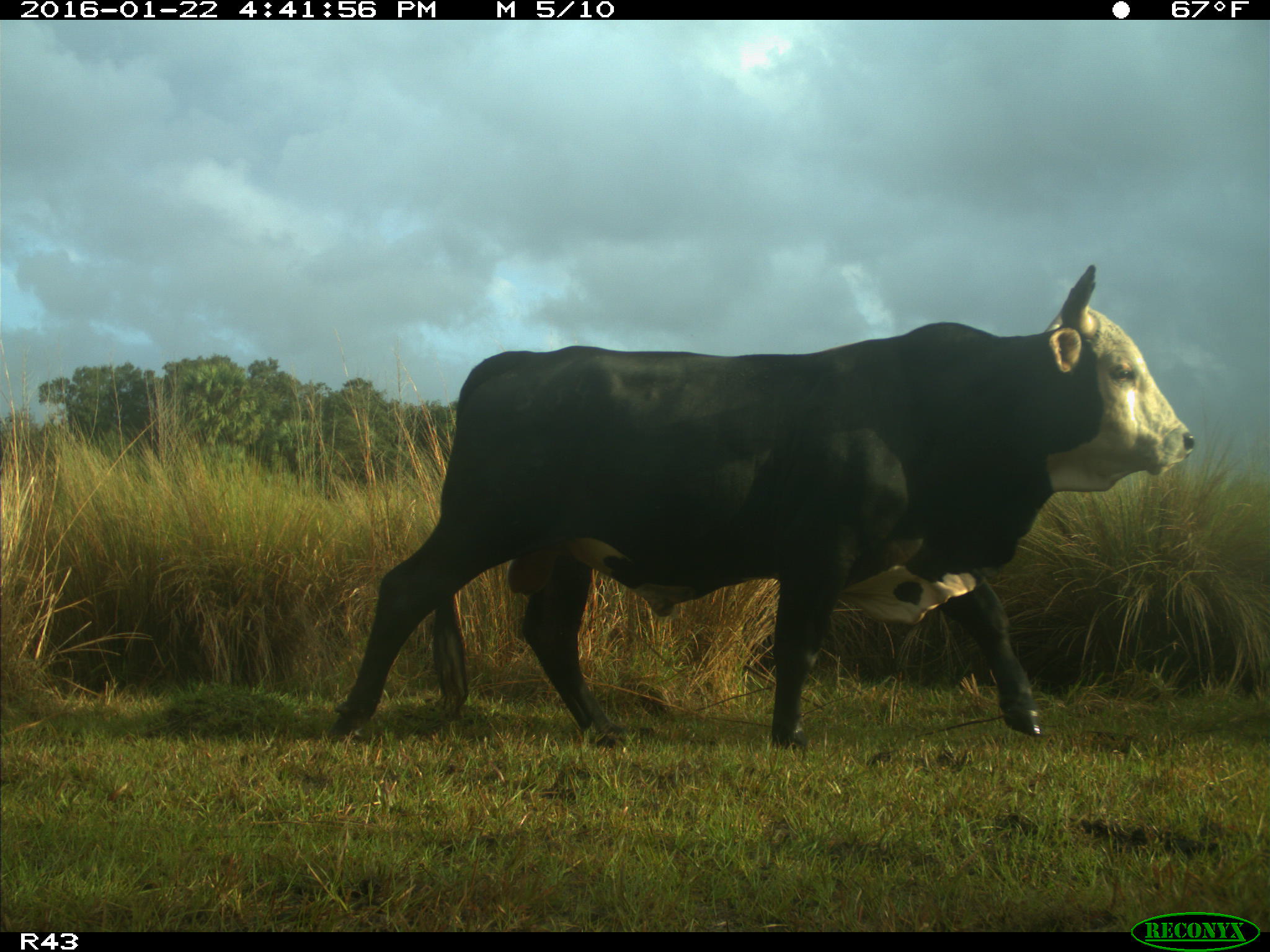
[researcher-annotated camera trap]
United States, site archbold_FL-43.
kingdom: Animalia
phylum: Chordata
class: Mammalia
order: Artiodactyla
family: Bovidae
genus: Bos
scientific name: Bos taurus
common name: domestic cow